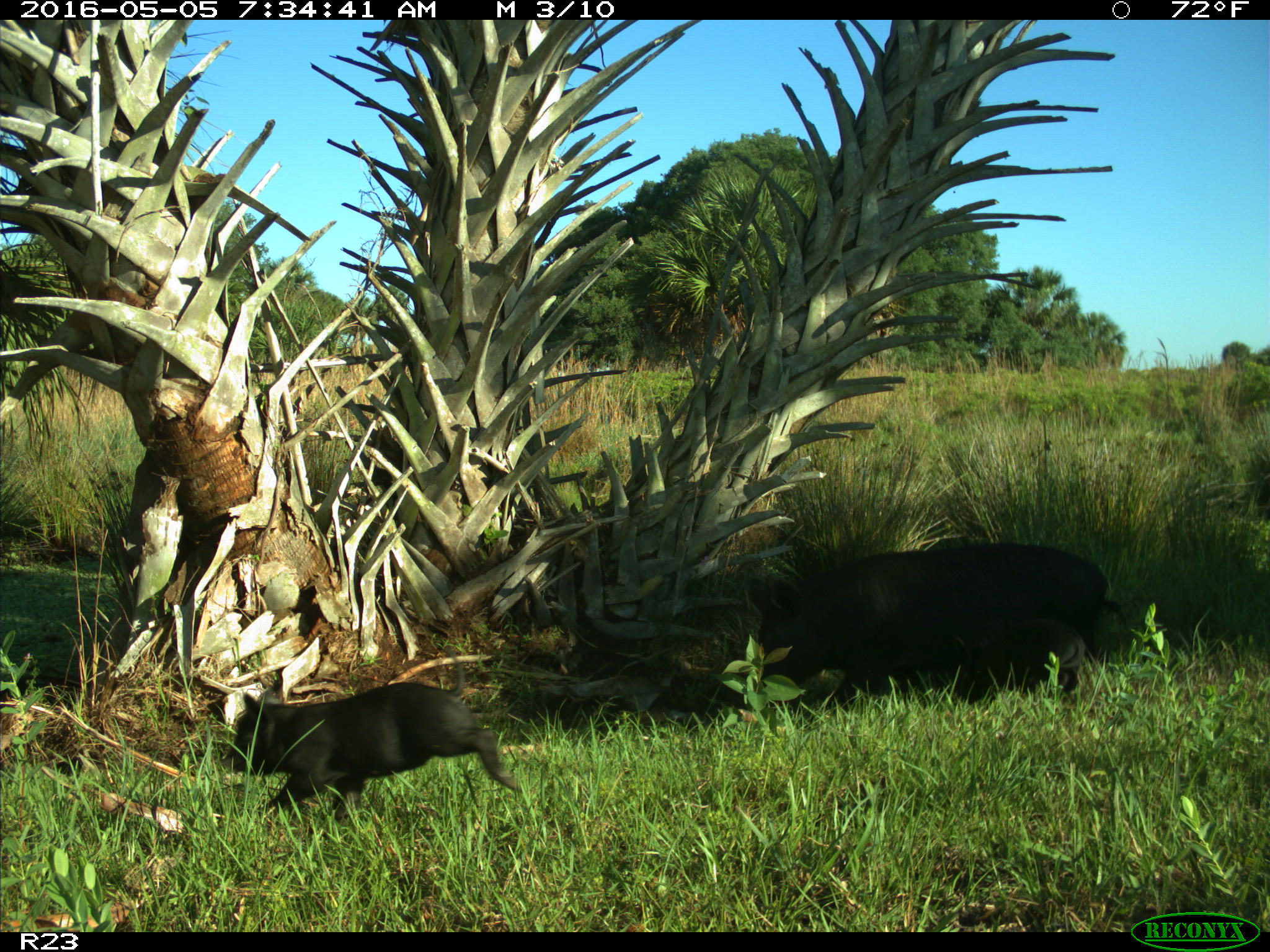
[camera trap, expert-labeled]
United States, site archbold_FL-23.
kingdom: Animalia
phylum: Chordata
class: Mammalia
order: Artiodactyla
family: Suidae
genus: Sus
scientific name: Sus scrofa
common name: wild boar